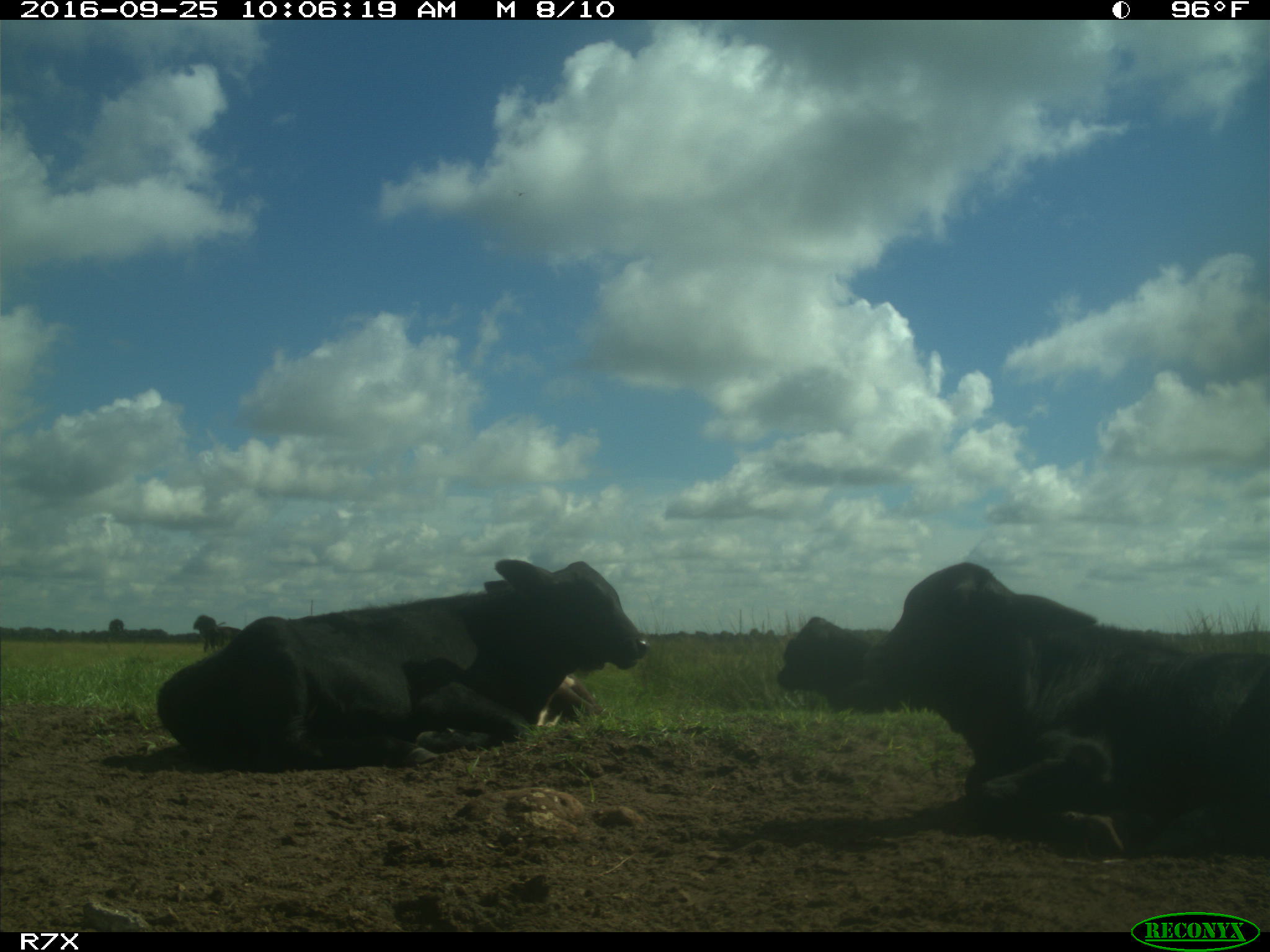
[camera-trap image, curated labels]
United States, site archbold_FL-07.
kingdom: Animalia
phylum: Chordata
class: Mammalia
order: Artiodactyla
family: Bovidae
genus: Bos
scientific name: Bos taurus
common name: domestic cow